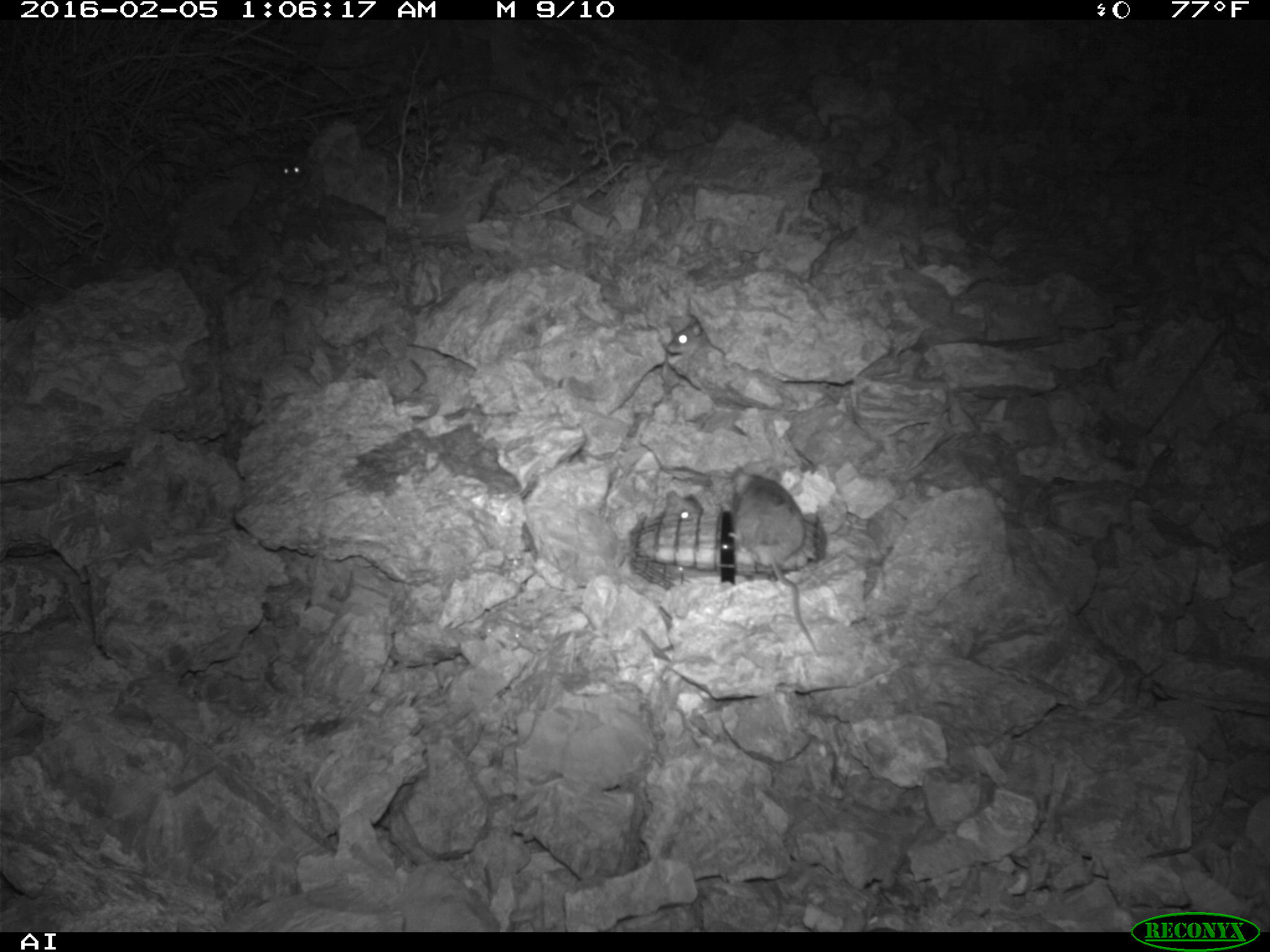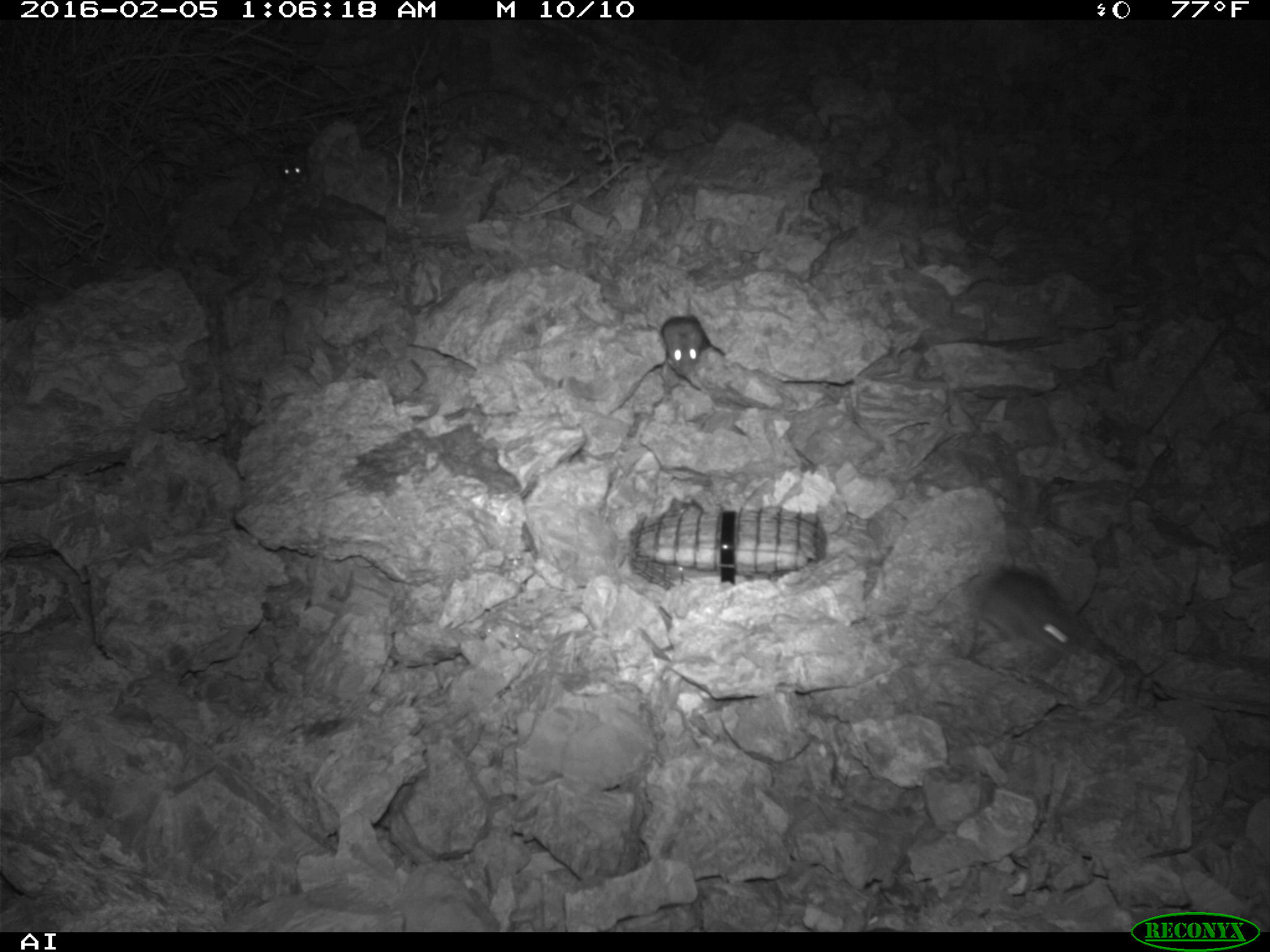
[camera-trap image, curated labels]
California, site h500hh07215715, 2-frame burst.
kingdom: Animalia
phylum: Chordata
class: Mammalia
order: Rodentia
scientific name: Rodentia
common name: rodent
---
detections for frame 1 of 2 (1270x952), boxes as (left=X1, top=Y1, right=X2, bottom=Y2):
rodent: (left=729, top=469, right=811, bottom=654); (left=666, top=312, right=710, bottom=353); (left=649, top=489, right=704, bottom=521); (left=269, top=157, right=306, bottom=185)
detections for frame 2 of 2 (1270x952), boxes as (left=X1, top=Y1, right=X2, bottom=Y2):
rodent: (left=967, top=566, right=1078, bottom=664); (left=661, top=298, right=709, bottom=377); (left=277, top=143, right=308, bottom=185)